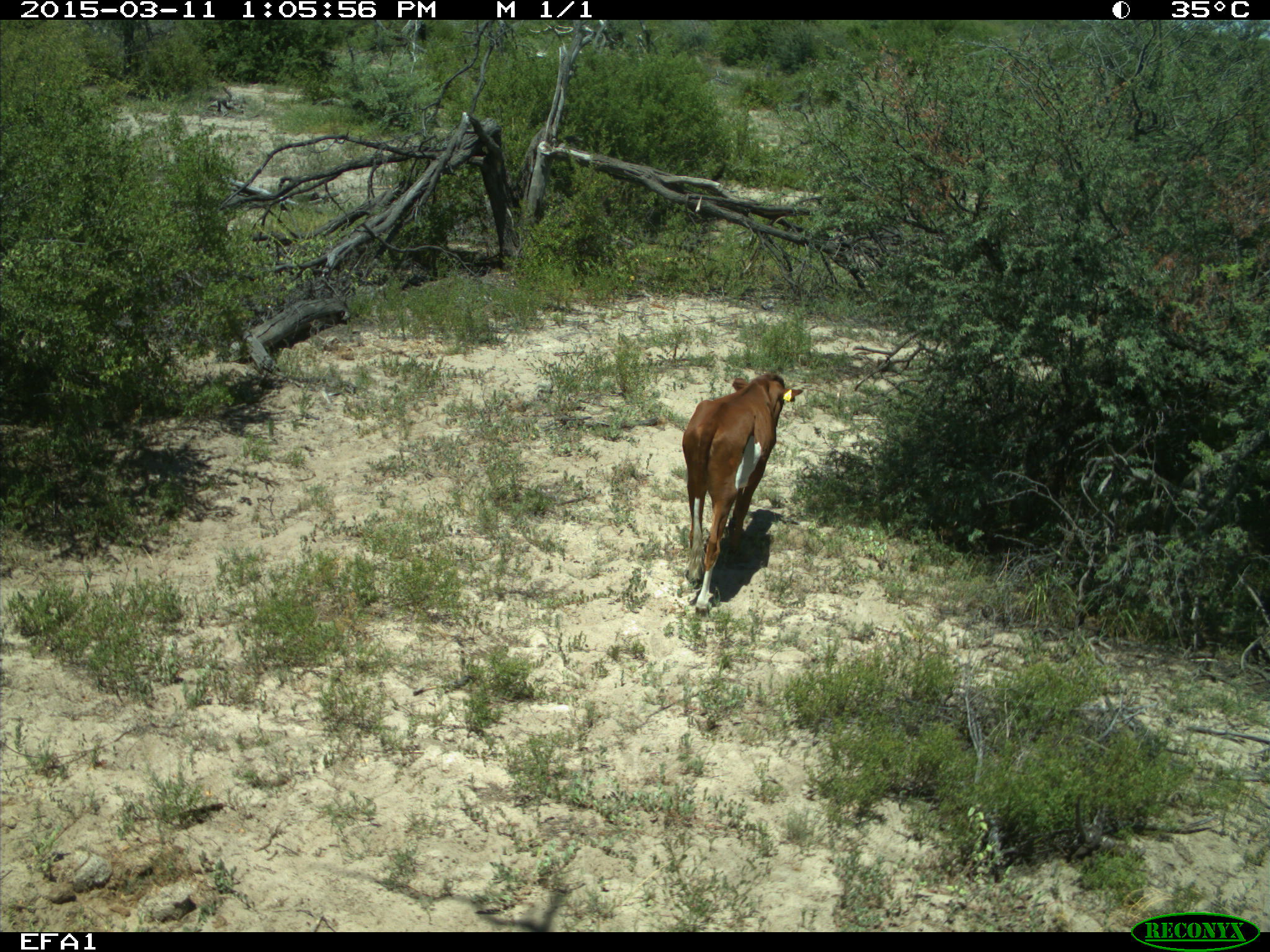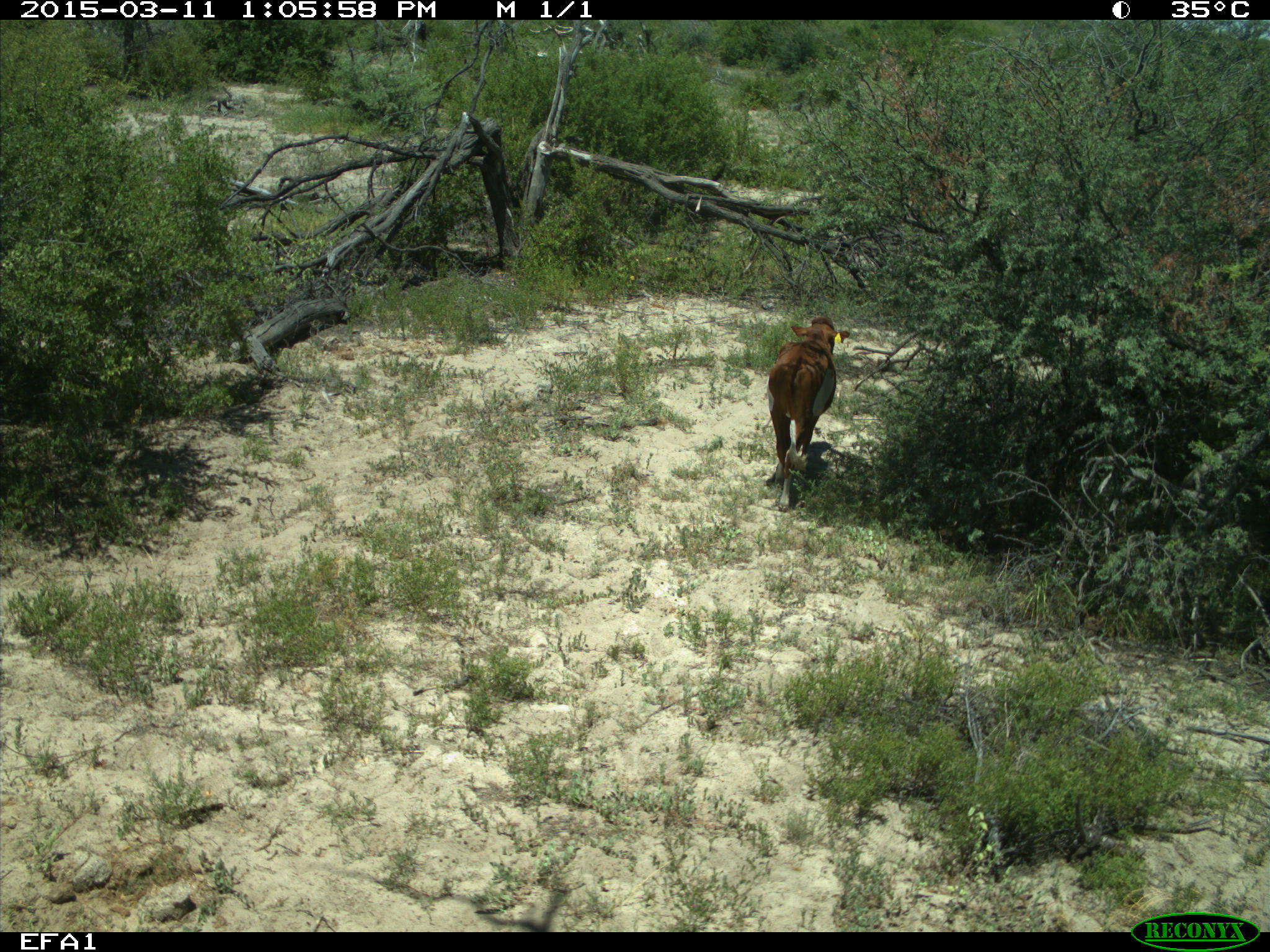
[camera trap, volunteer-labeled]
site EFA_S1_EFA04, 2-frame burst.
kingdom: Animalia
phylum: Chordata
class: Mammalia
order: Artiodactyla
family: Bovidae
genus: Bos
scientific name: Bos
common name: cattle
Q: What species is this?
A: Cattle (Bos).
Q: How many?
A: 1.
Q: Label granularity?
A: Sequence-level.